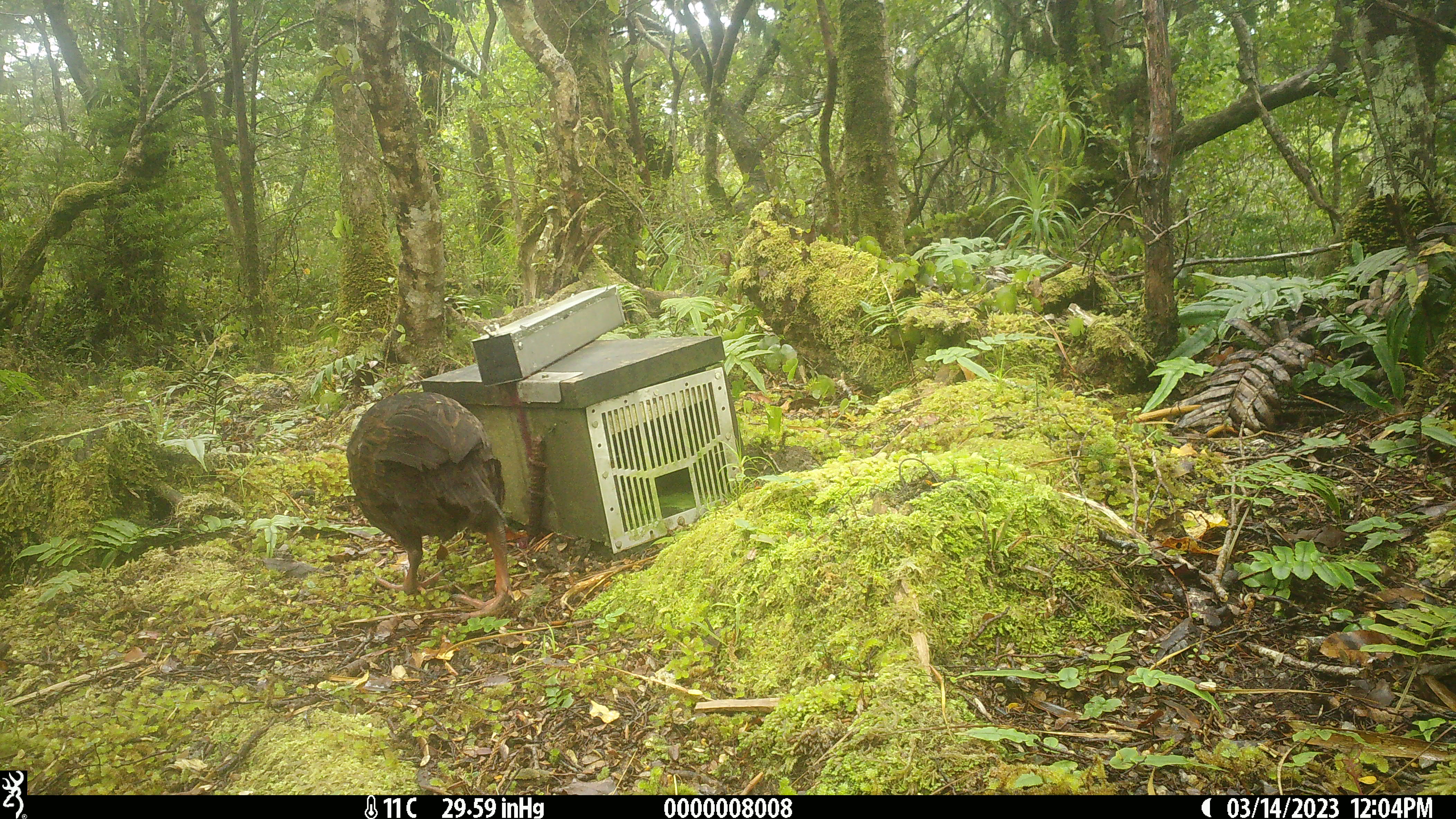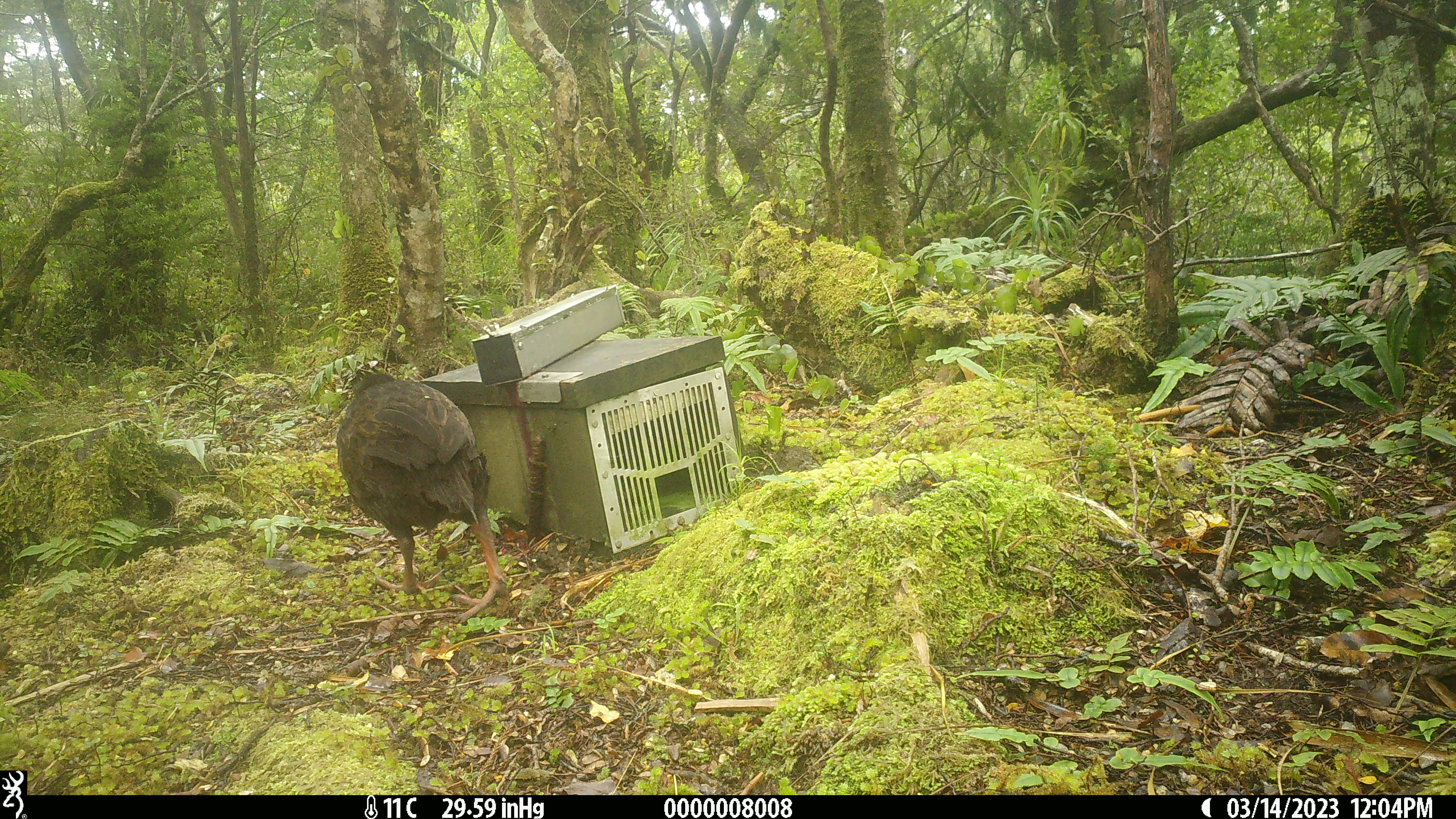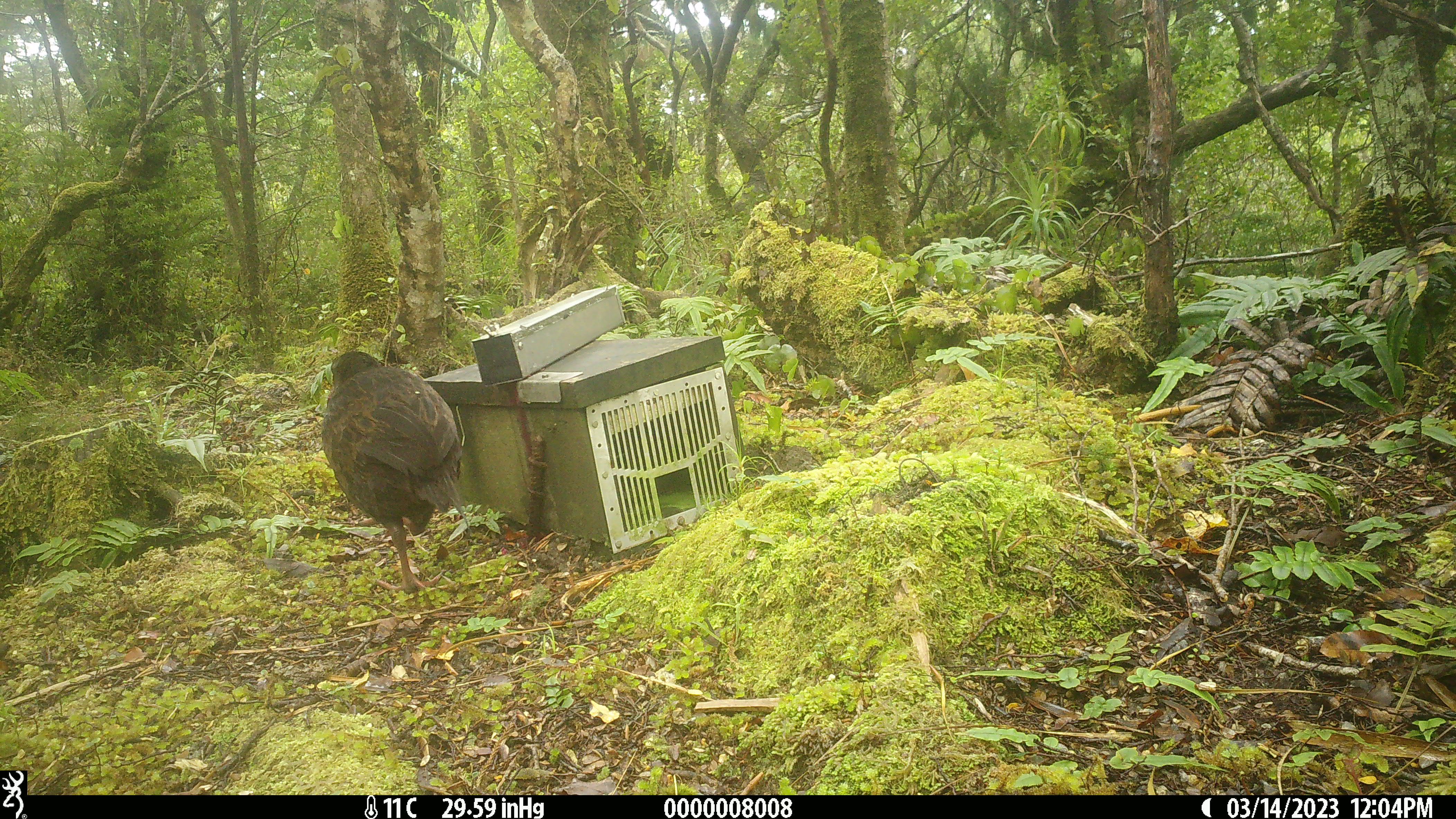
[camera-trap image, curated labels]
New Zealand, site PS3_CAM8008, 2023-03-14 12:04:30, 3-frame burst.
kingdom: Animalia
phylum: Chordata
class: Aves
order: Gruiformes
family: Rallidae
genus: Gallirallus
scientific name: Gallirallus australis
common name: weka